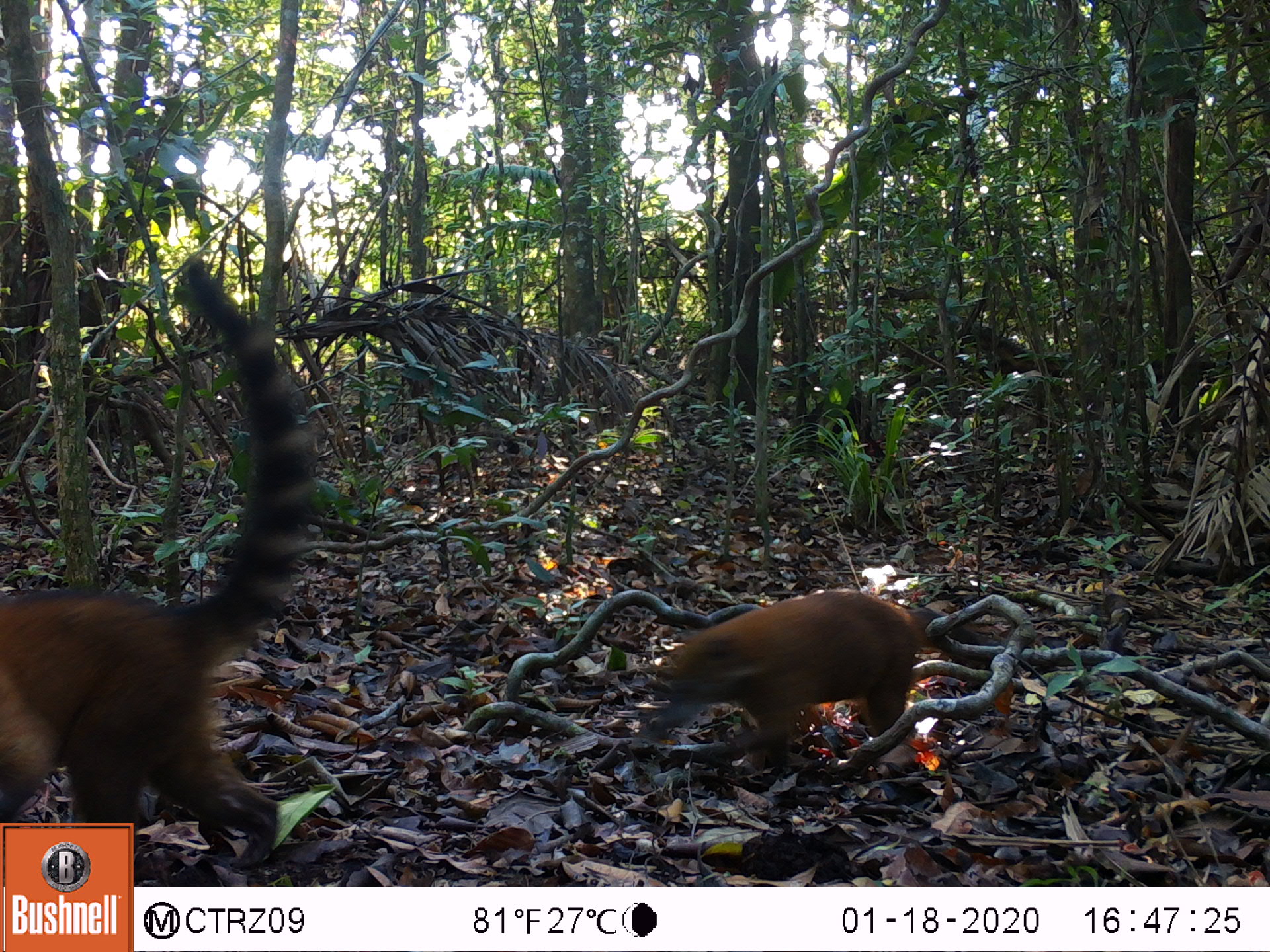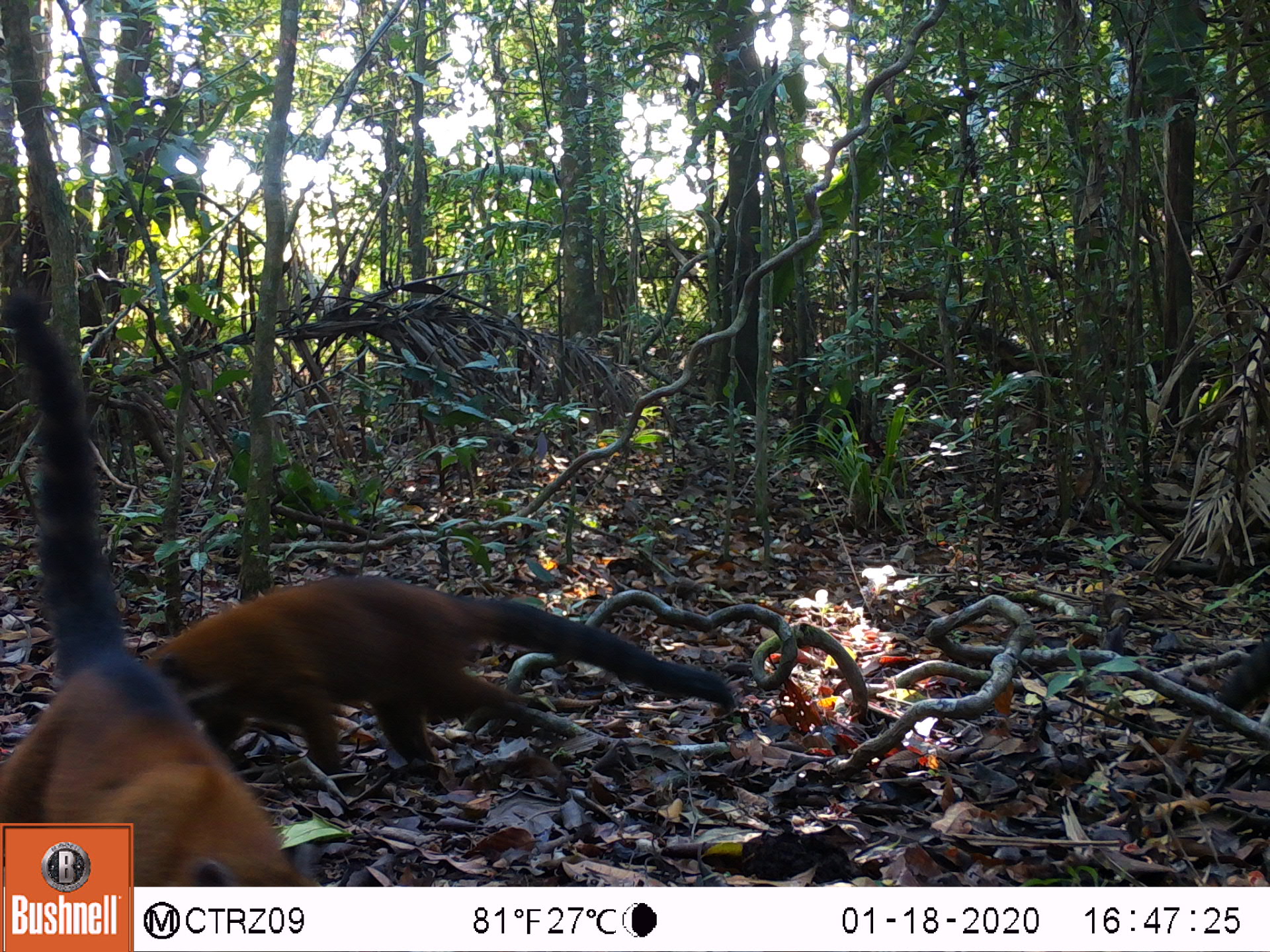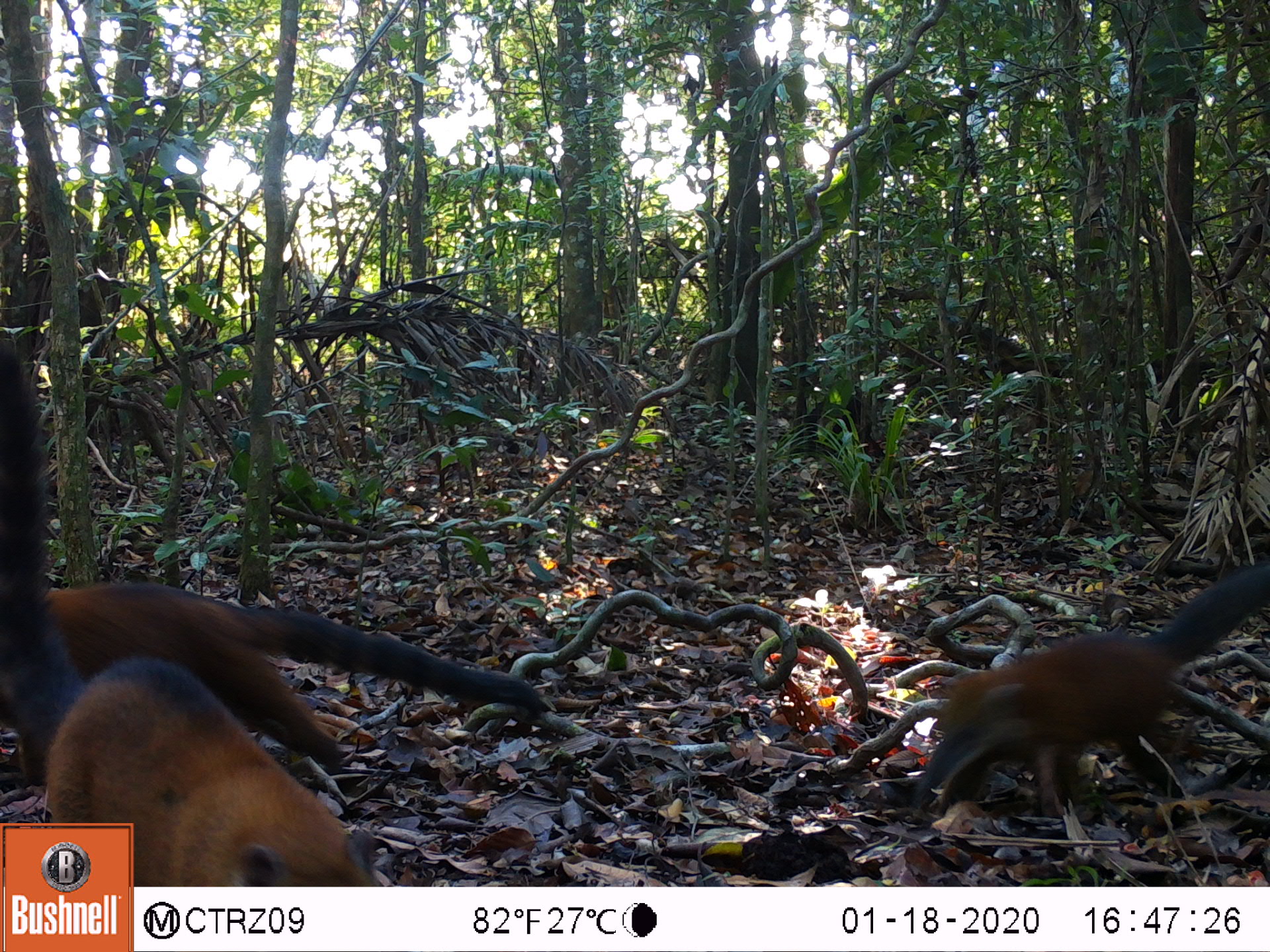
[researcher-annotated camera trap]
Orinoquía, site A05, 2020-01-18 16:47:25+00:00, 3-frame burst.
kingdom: Animalia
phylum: Chordata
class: Mammalia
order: Carnivora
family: Procyonidae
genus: Nasua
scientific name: Nasua nasua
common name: south american coati